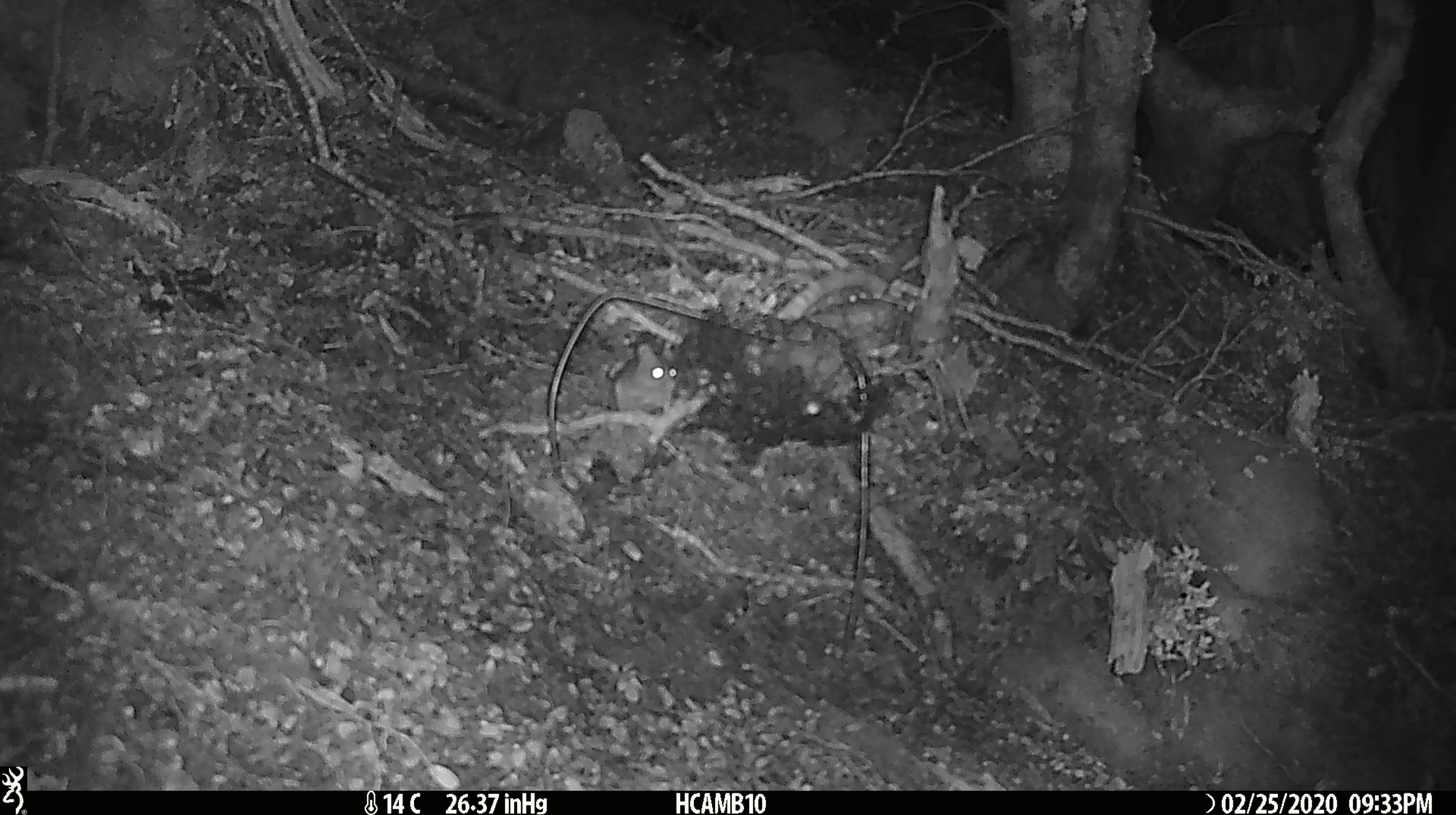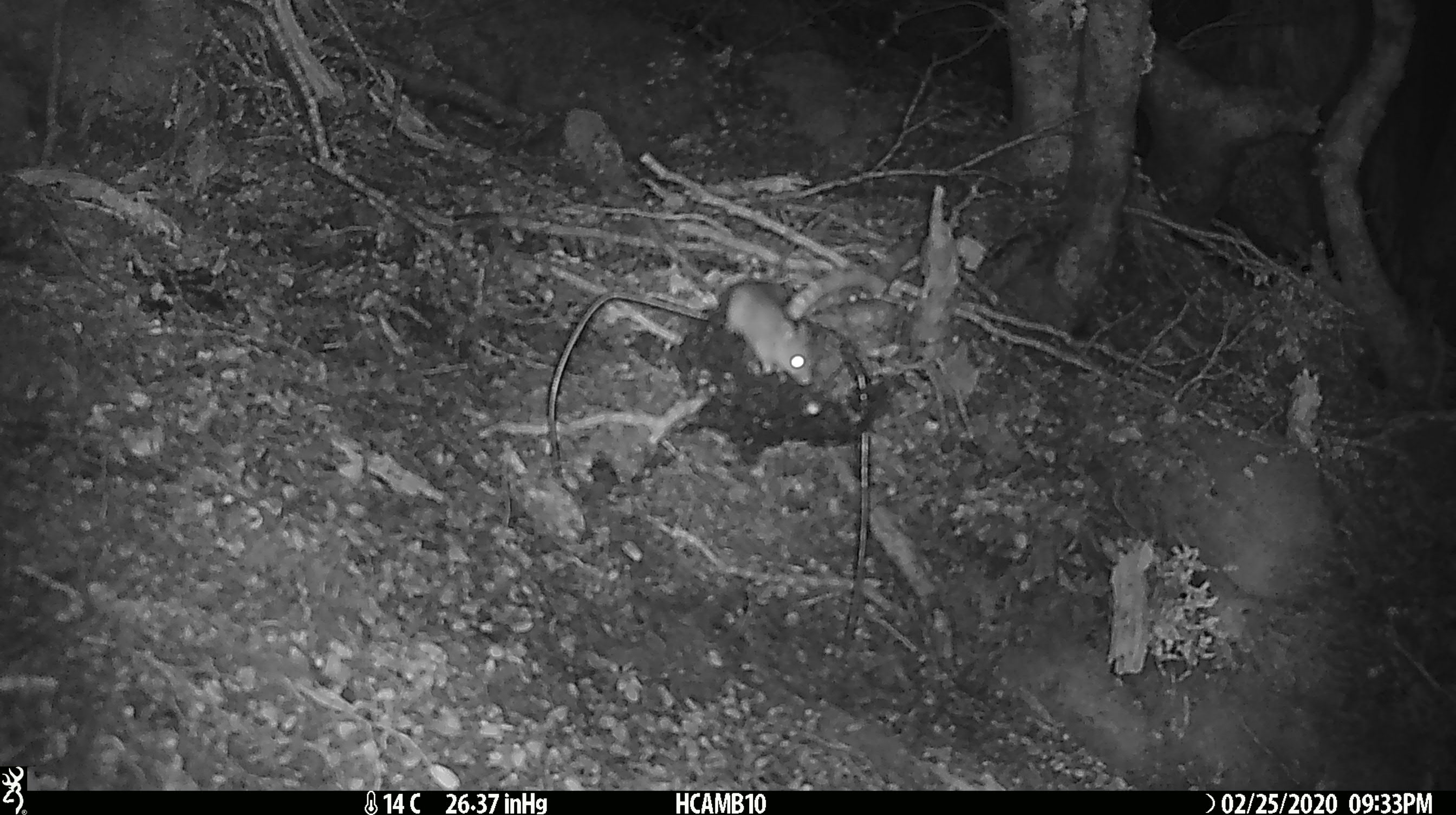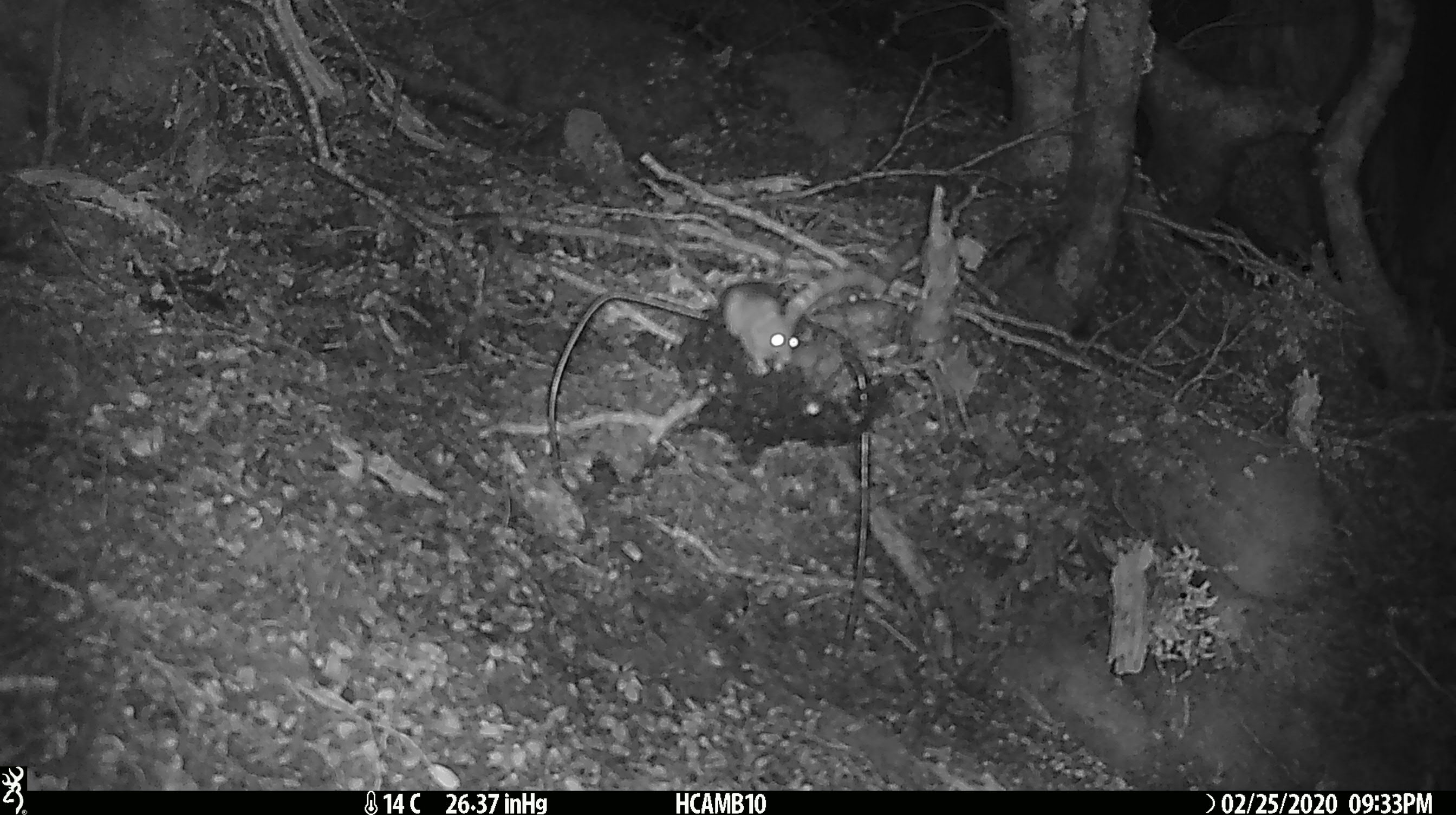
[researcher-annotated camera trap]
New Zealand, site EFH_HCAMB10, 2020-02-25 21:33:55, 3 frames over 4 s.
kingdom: Animalia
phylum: Chordata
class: Mammalia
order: Rodentia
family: Muridae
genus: Mus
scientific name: Mus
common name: mouse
Mouse (Mus).